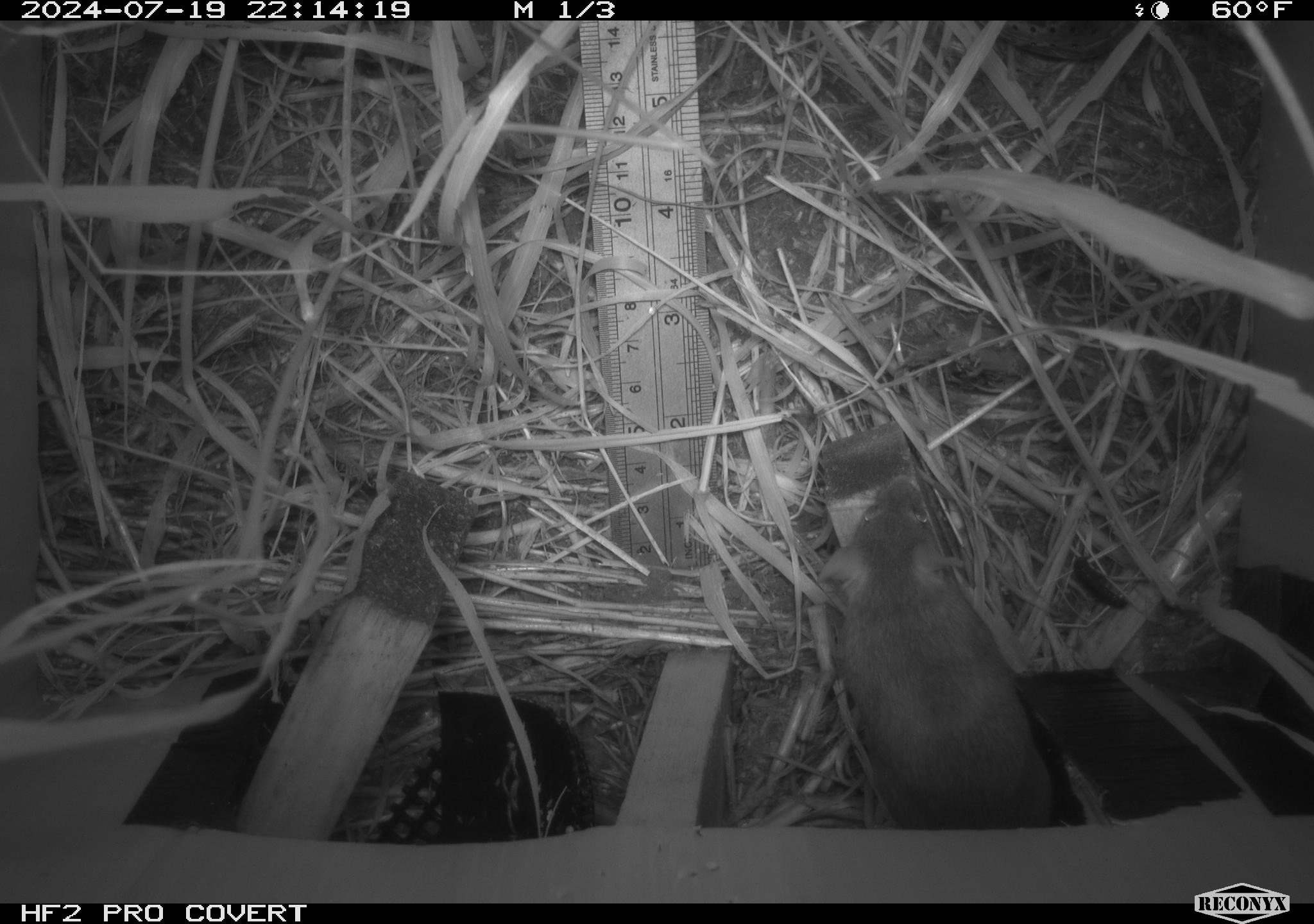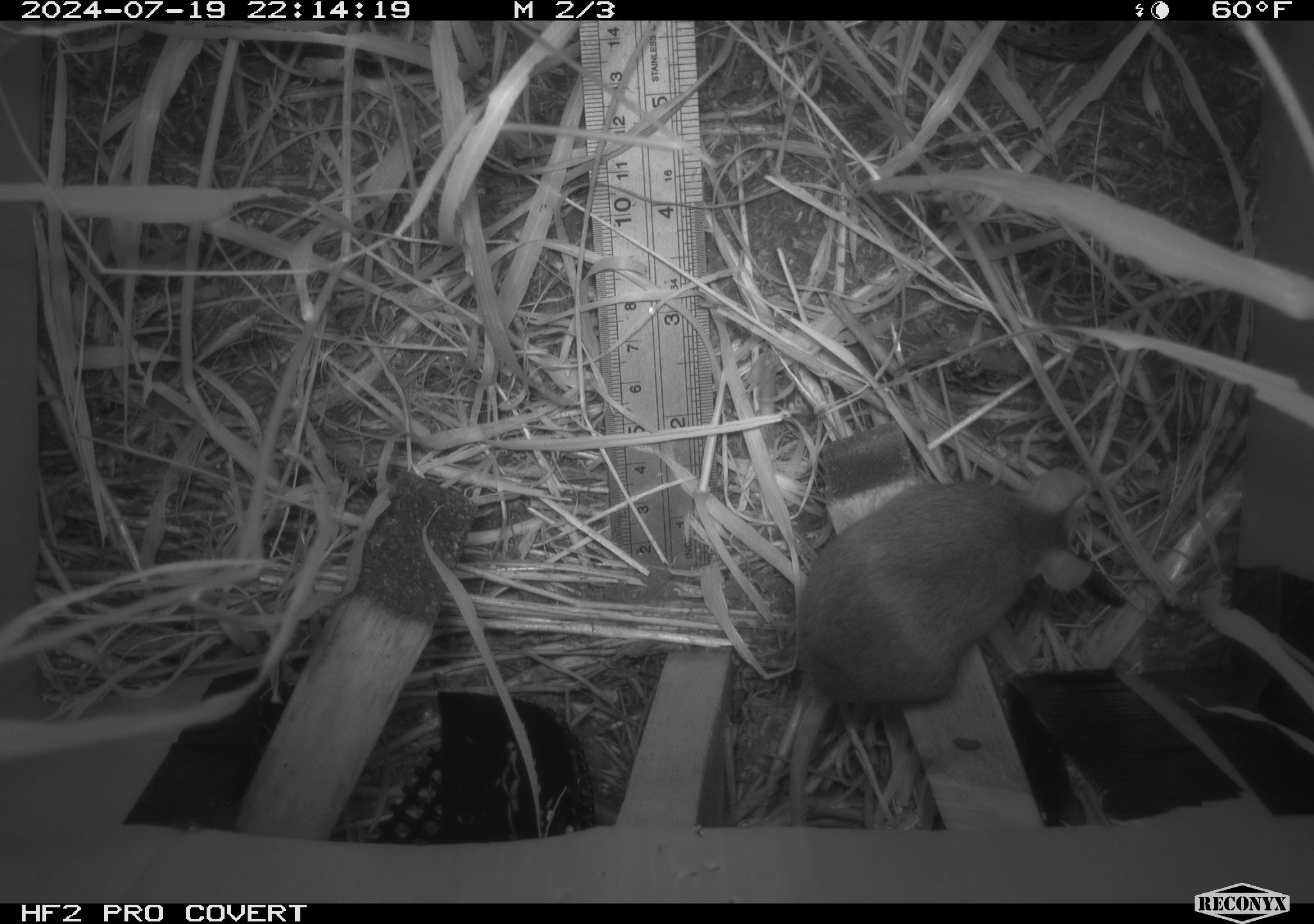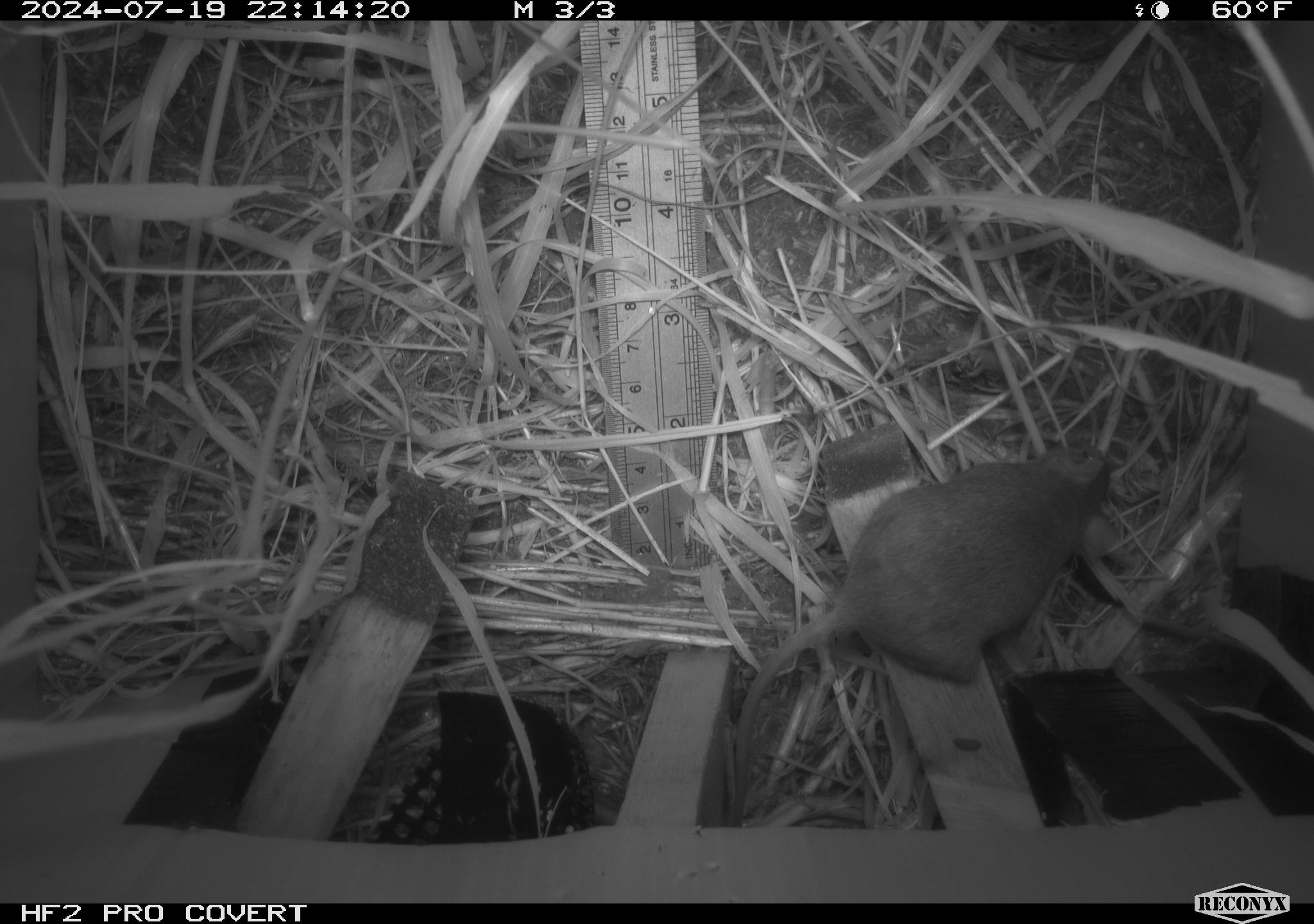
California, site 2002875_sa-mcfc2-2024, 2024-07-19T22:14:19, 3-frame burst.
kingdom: Animalia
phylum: Chordata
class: Mammalia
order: Rodentia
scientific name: Rodentia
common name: rodent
Rodent (Rodentia).